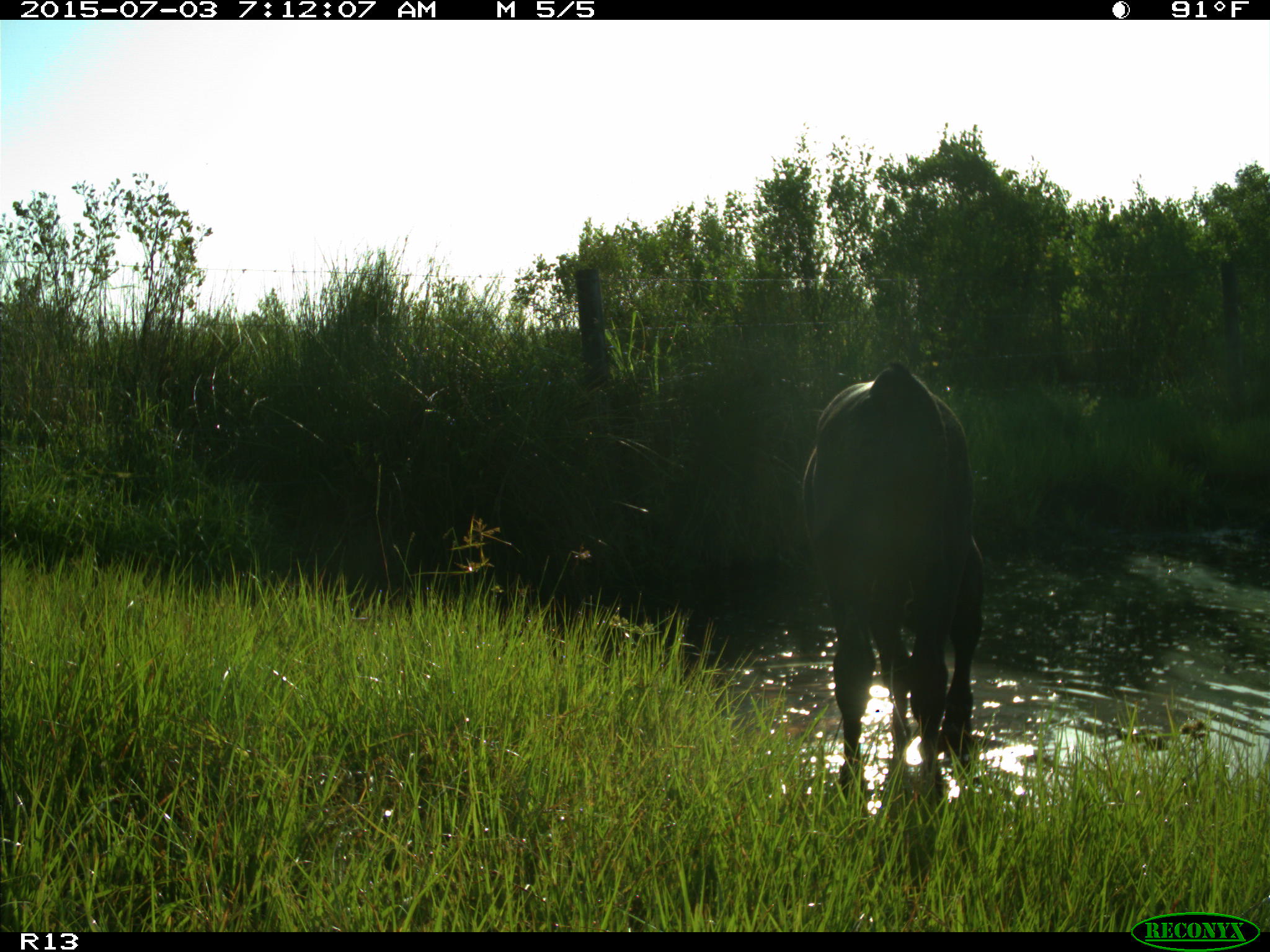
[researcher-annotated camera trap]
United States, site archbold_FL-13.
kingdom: Animalia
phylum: Chordata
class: Mammalia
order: Artiodactyla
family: Bovidae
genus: Bos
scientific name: Bos taurus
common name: domestic cow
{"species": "Bos taurus (domestic cow)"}